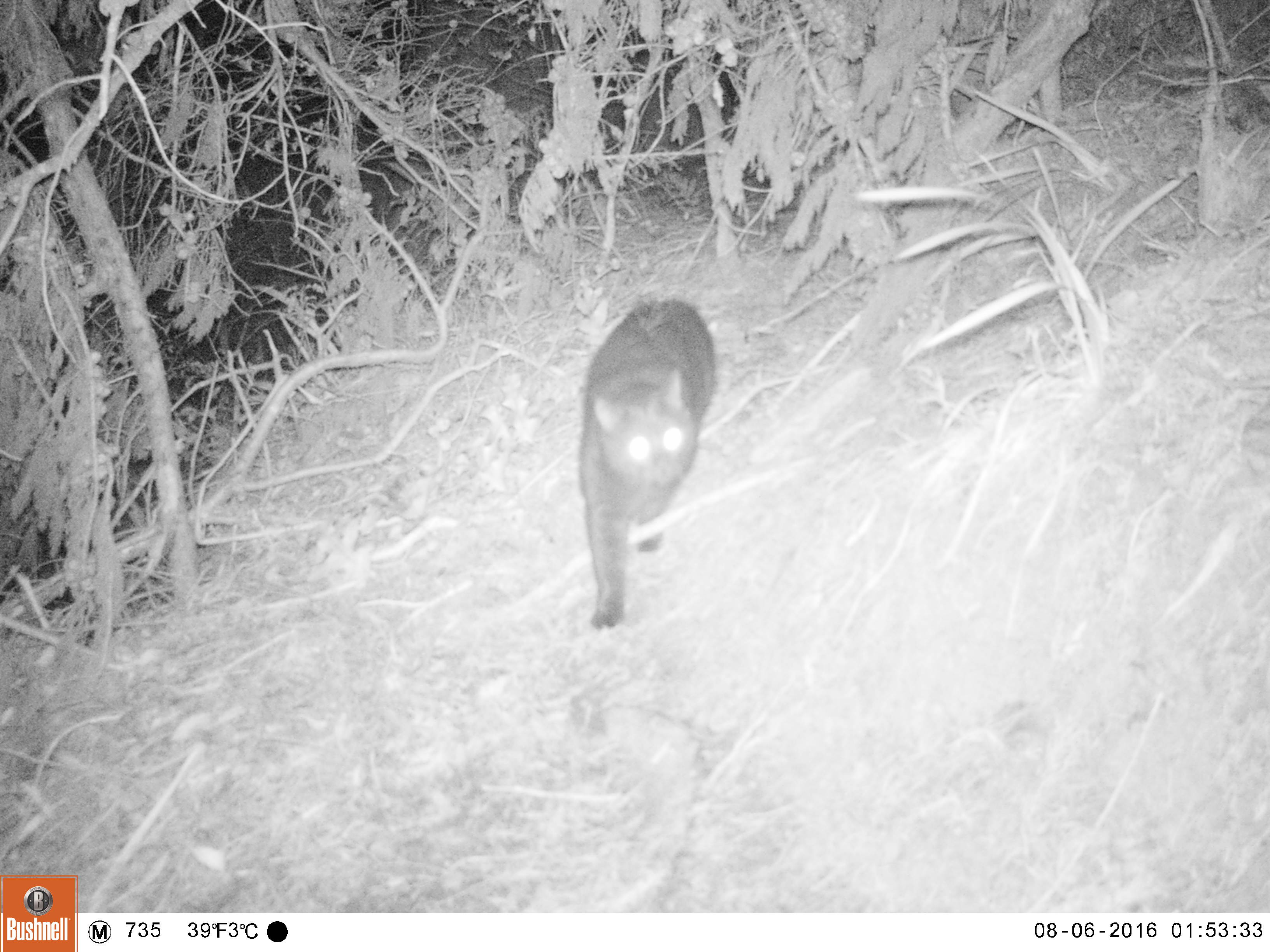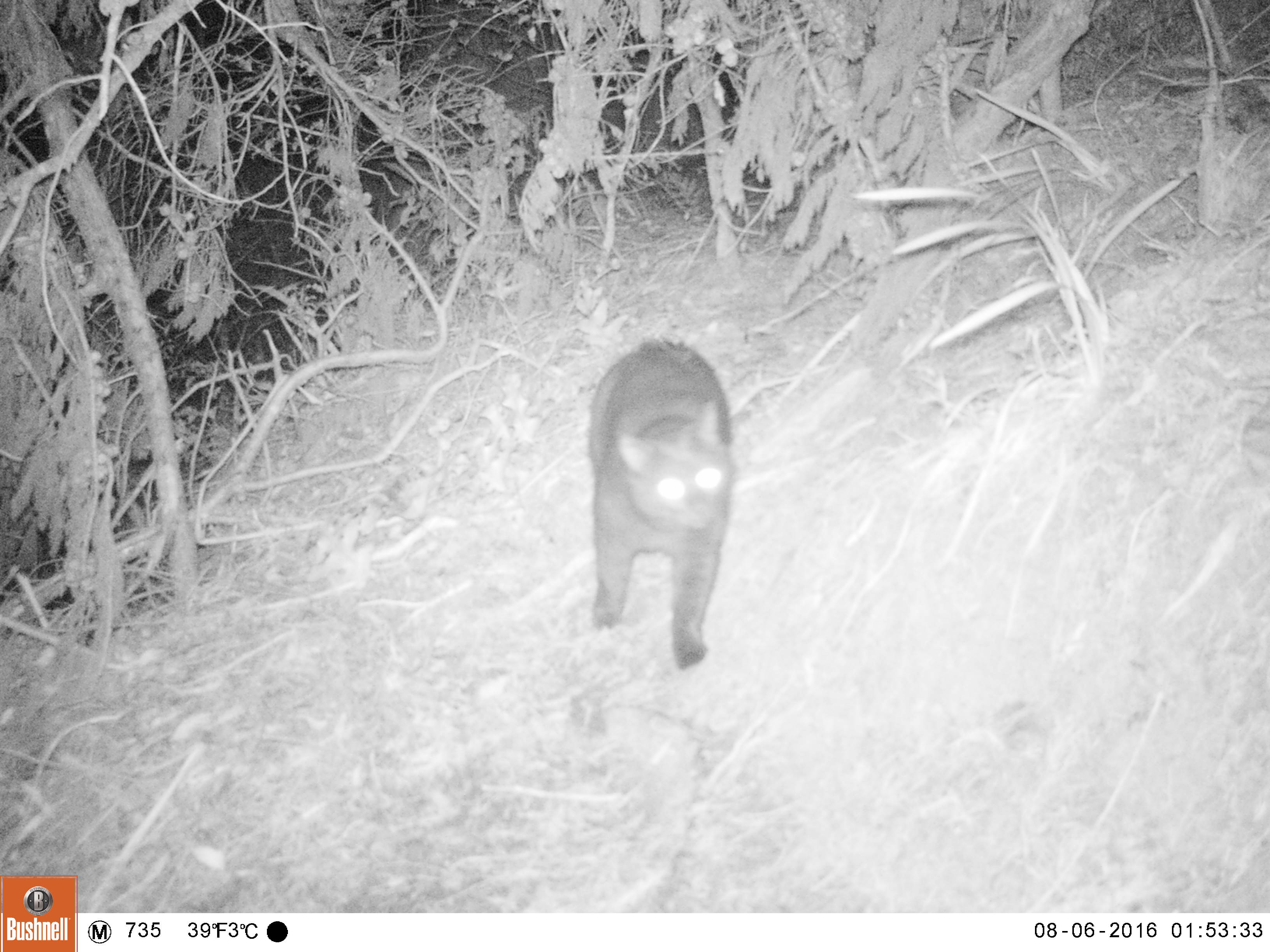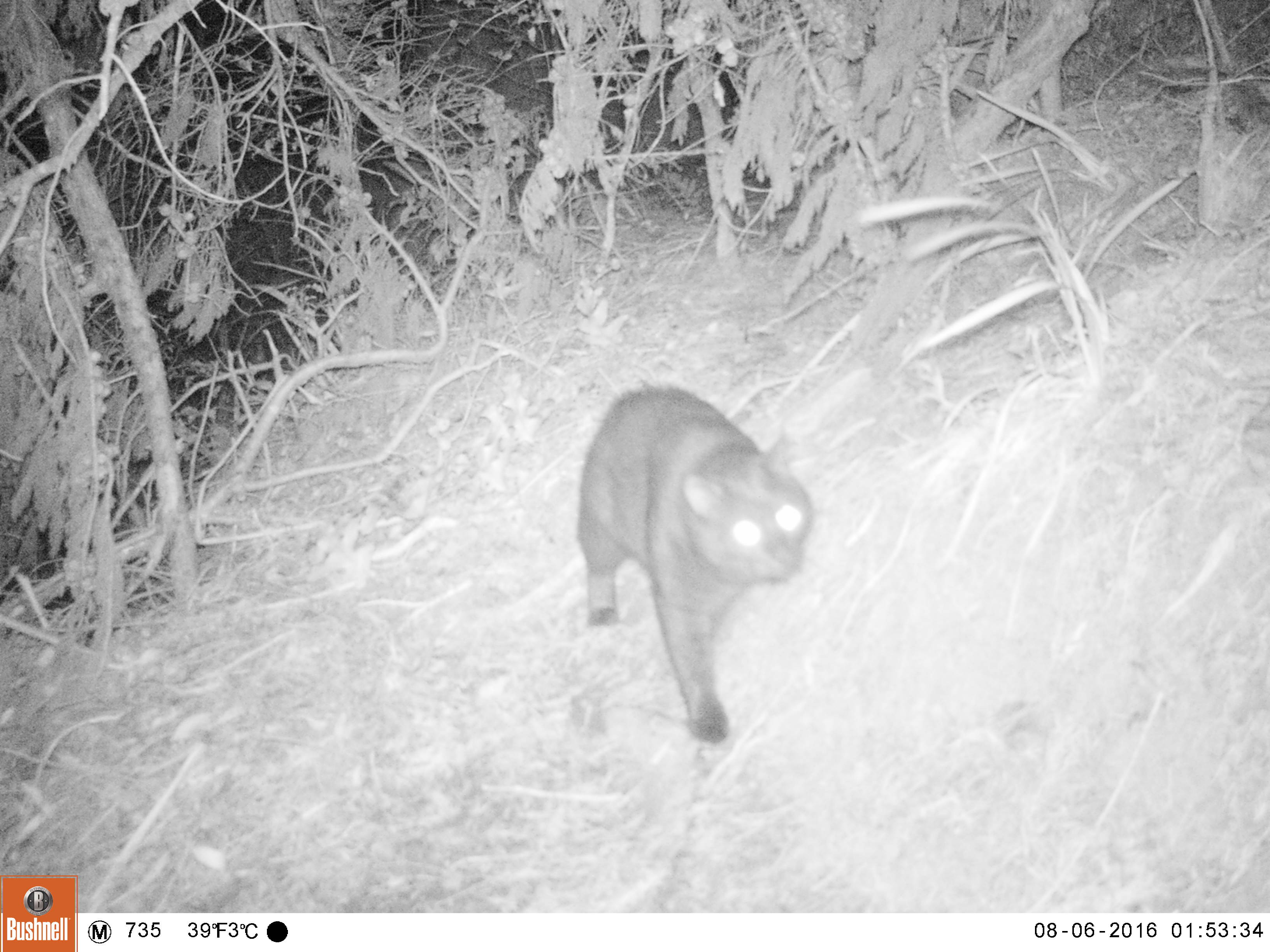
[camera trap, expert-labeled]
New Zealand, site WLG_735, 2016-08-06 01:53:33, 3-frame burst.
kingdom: Animalia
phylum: Chordata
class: Mammalia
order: Carnivora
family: Felidae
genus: Felis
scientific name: Felis catus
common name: domestic cat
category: cat